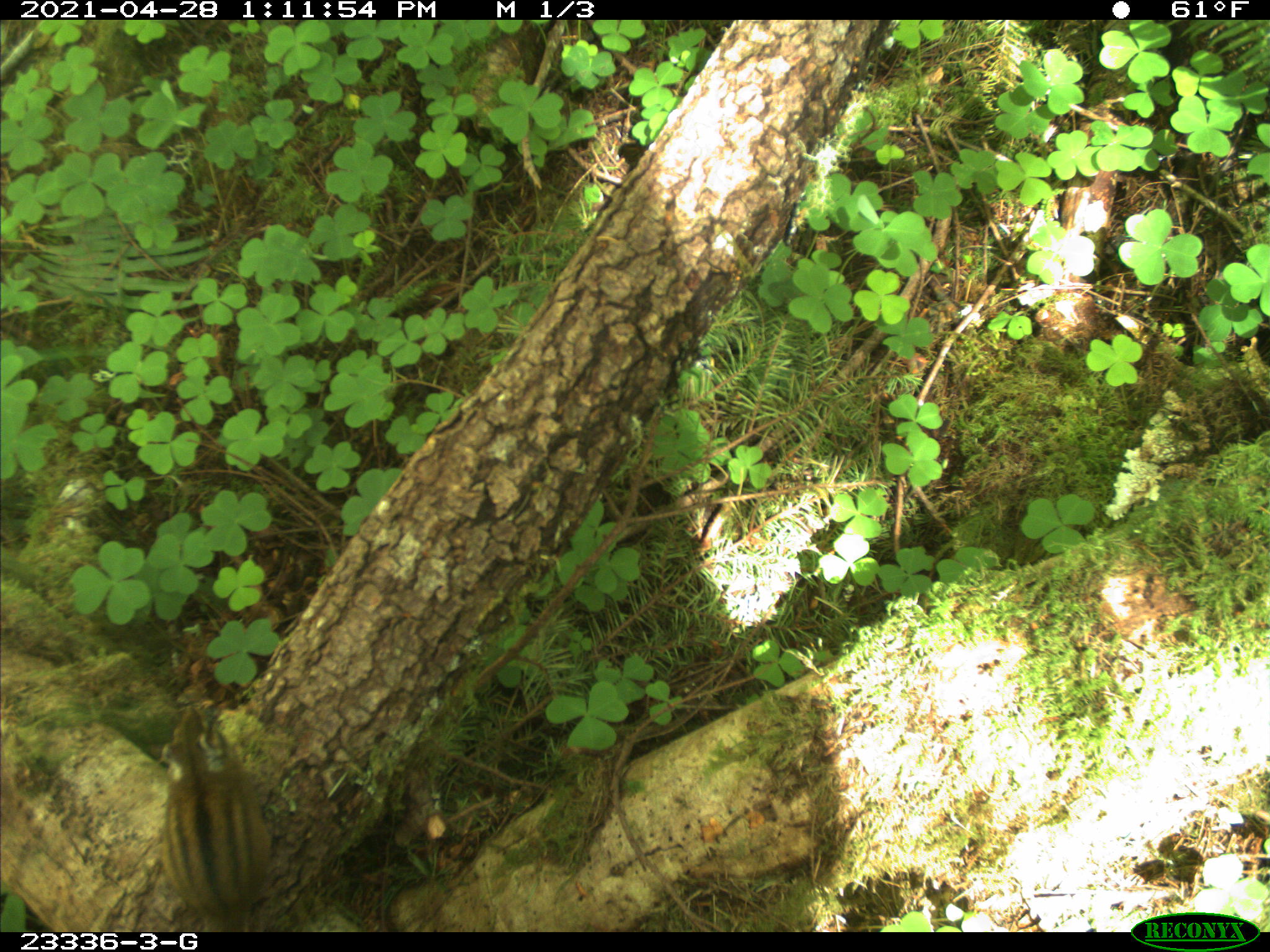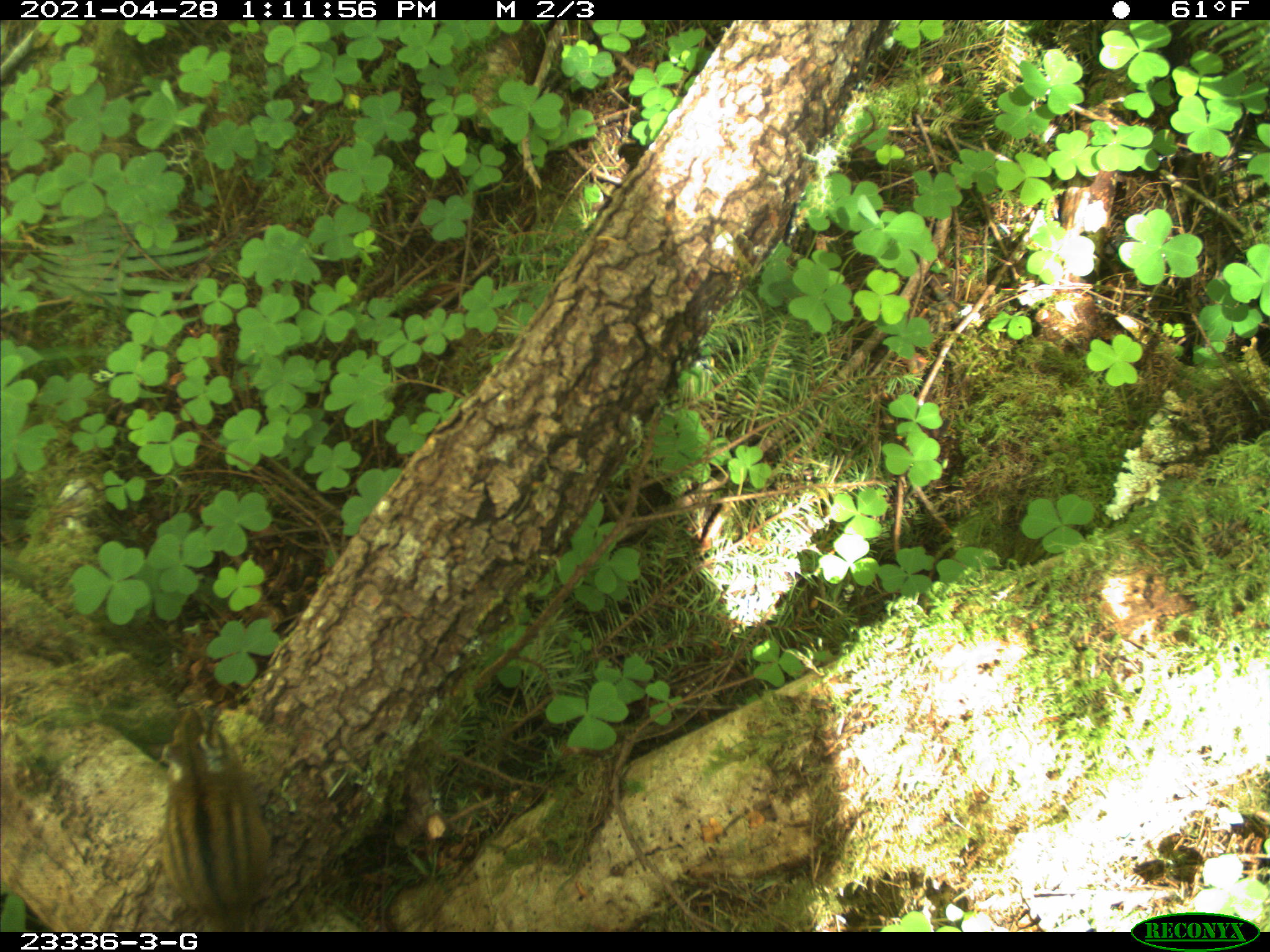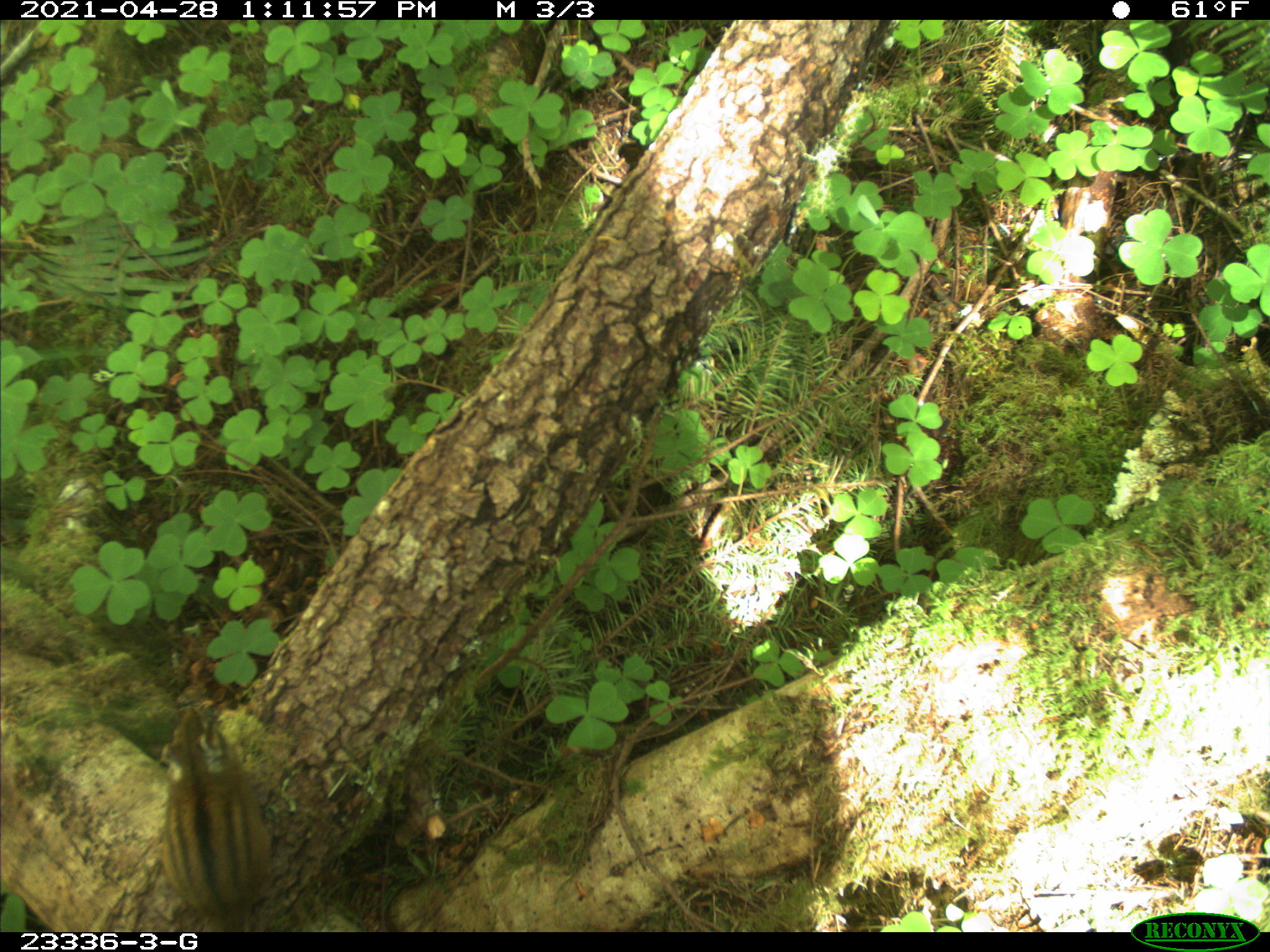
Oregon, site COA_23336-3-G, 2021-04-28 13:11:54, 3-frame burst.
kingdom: Animalia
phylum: Chordata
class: Mammalia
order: Rodentia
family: Sciuridae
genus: Neotamias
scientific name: Neotamias townsendii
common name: townsend's chipmunk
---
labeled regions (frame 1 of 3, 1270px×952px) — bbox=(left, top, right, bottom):
townsend's chipmunk: bbox=(150, 696, 284, 927)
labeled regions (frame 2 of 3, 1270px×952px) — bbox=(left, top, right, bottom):
townsend's chipmunk: bbox=(146, 690, 285, 928)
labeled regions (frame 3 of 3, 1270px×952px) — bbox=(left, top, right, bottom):
townsend's chipmunk: bbox=(145, 693, 283, 927)